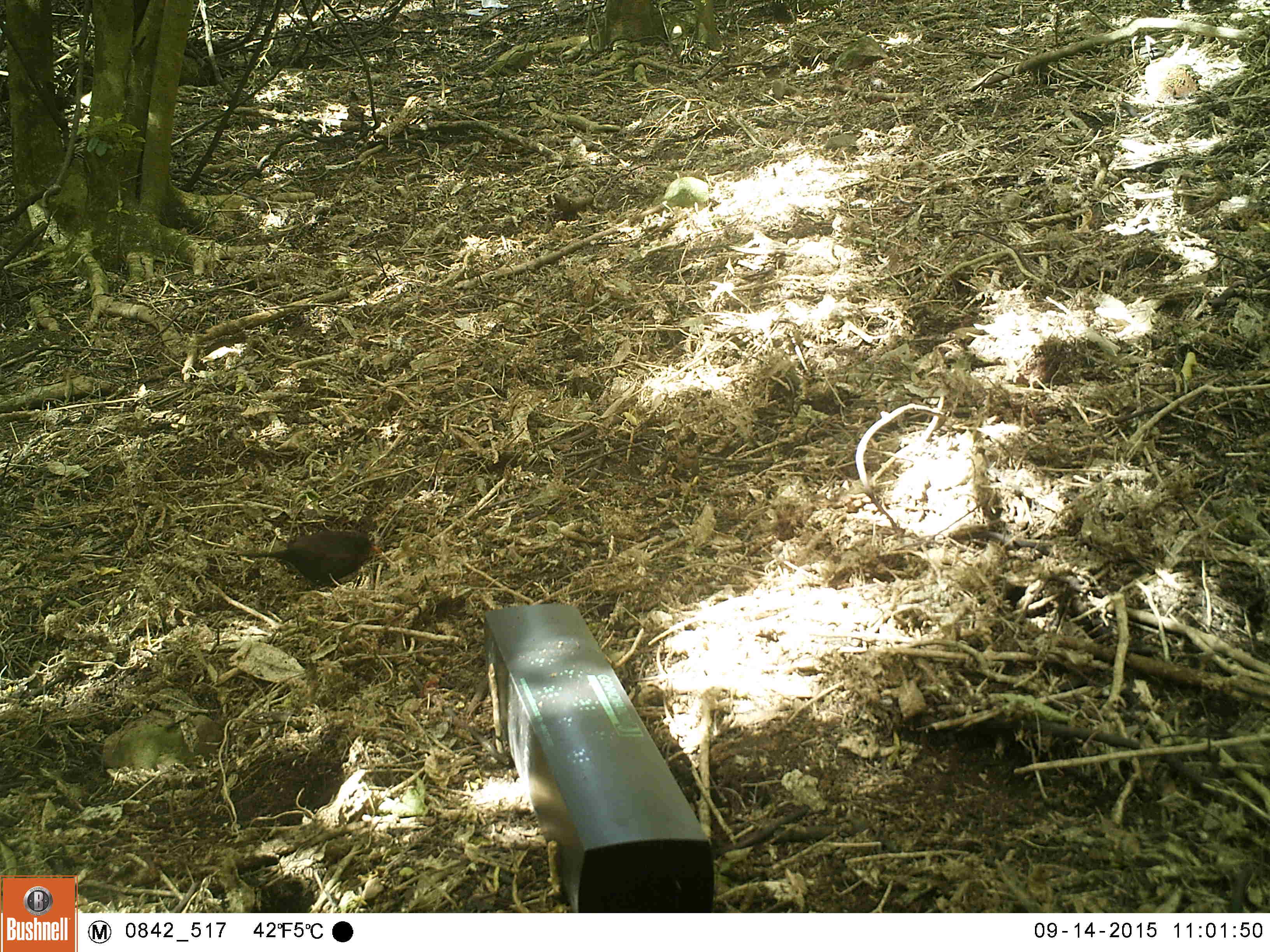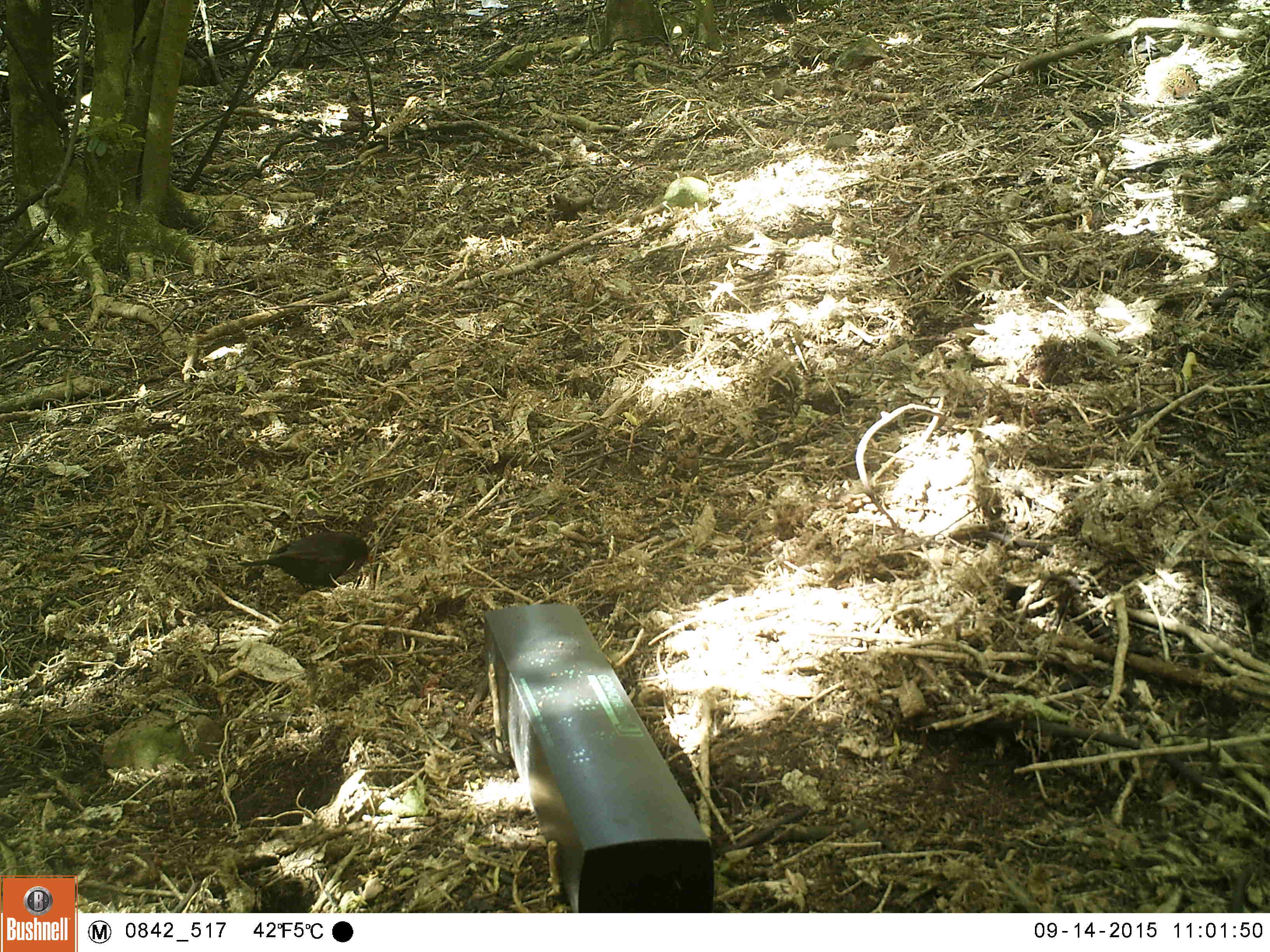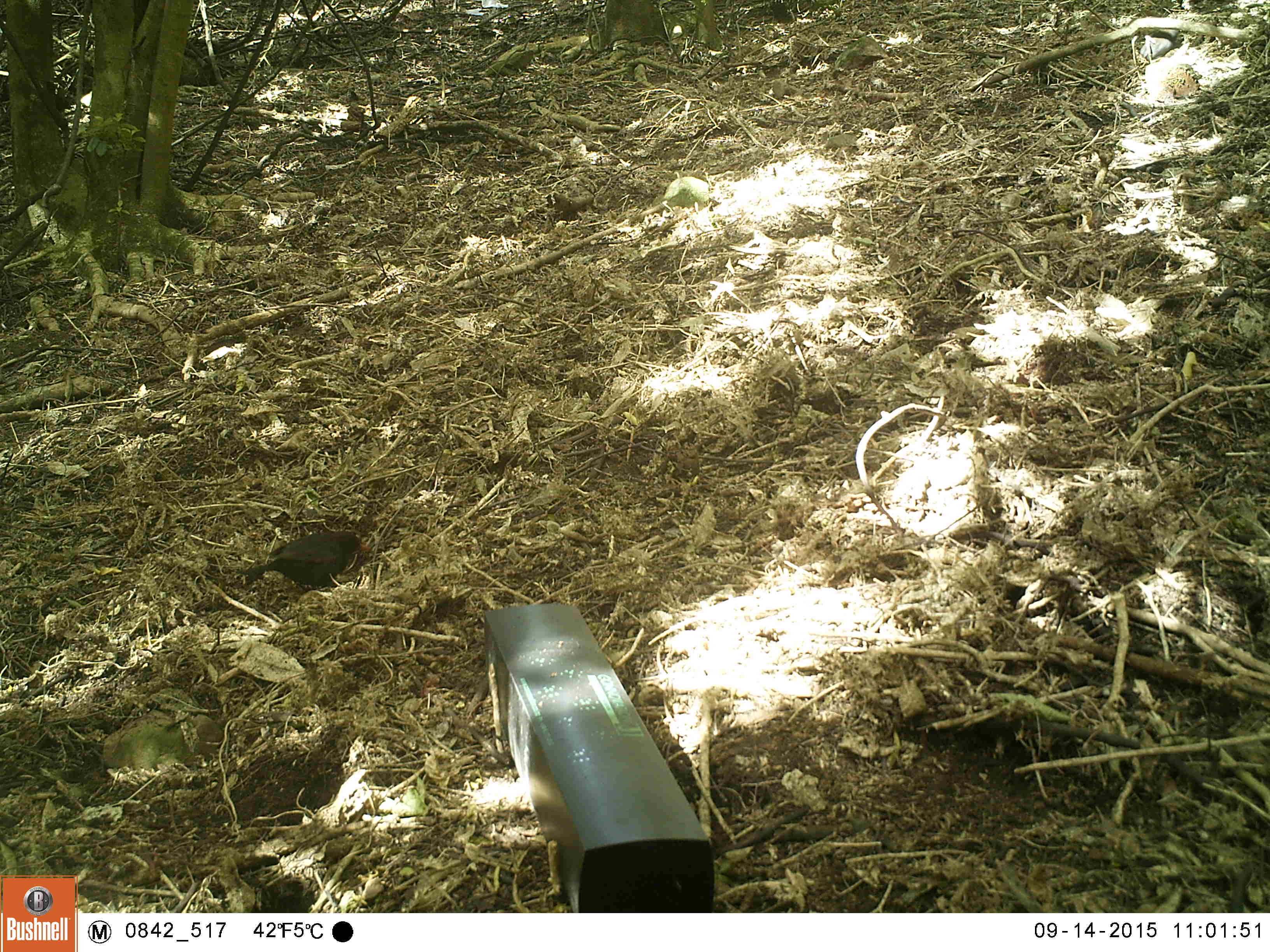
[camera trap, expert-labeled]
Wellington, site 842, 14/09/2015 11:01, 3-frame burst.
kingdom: Animalia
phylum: Chordata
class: Aves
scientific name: Aves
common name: bird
Bird (Aves).